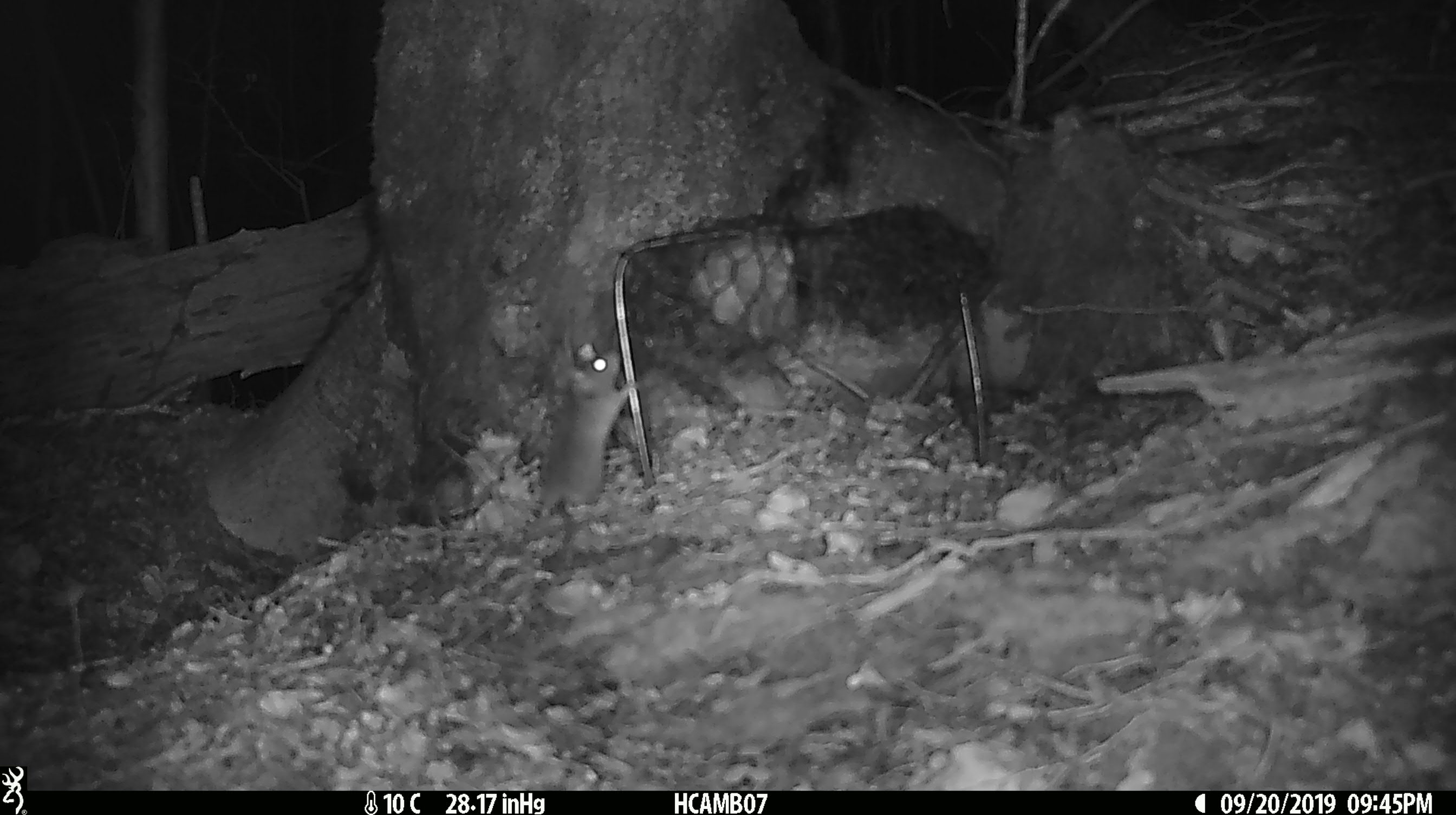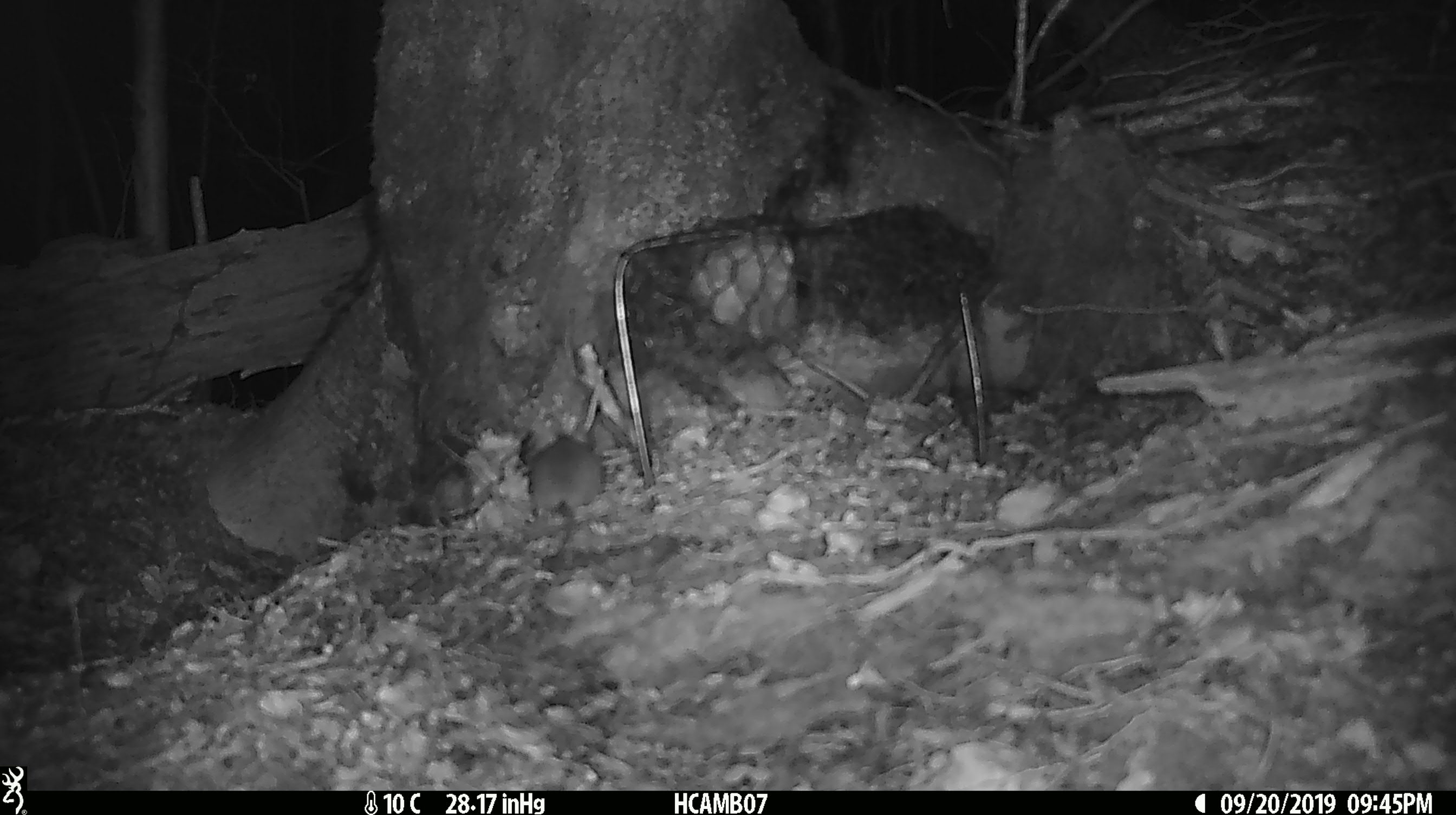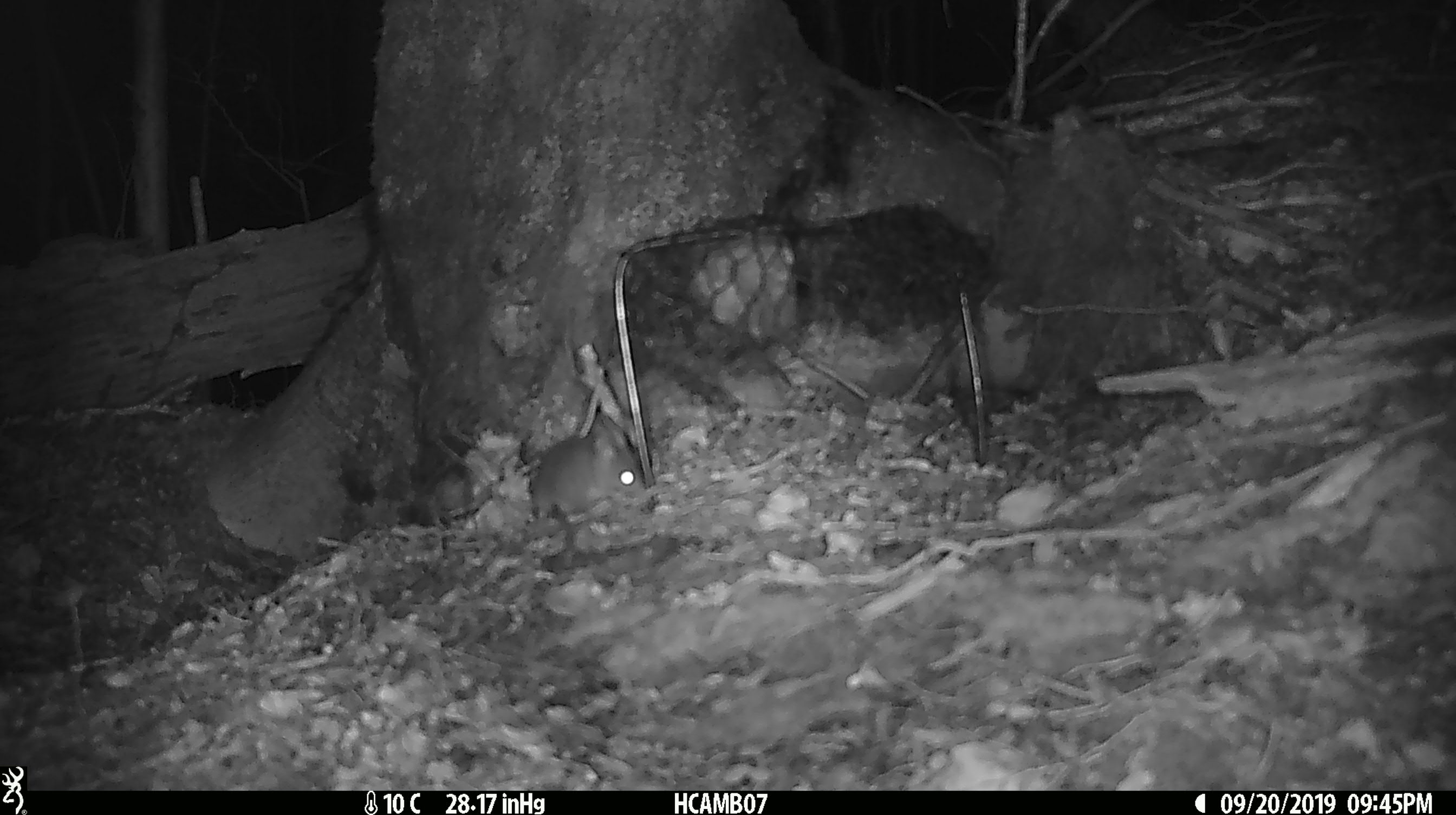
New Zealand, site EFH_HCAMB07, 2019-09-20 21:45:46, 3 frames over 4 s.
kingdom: Animalia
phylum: Chordata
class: Mammalia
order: Rodentia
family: Muridae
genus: Mus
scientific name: Mus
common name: mouse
Mouse (Mus).